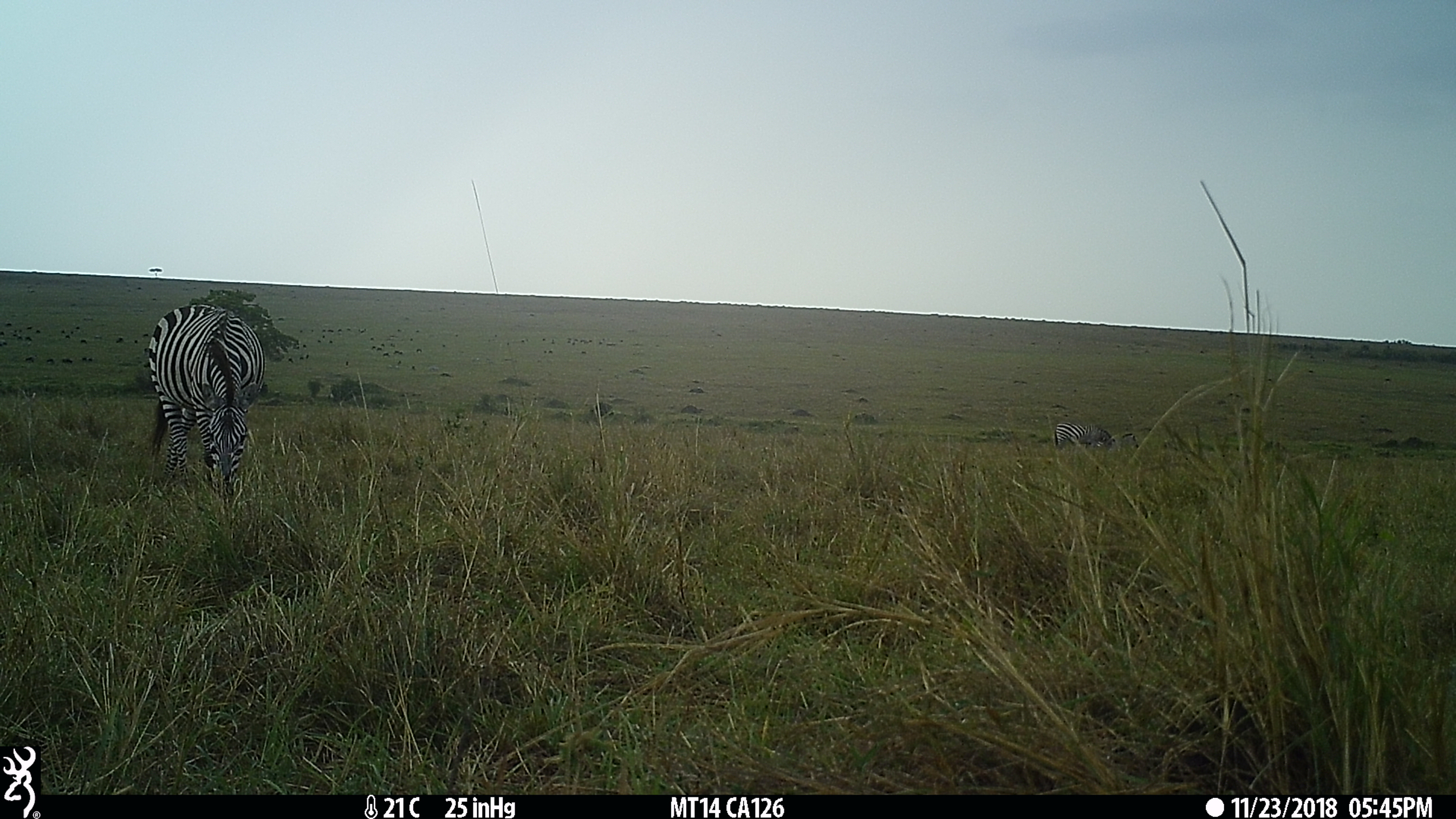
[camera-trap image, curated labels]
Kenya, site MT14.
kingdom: Animalia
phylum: Chordata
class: Mammalia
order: Perissodactyla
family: Equidae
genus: Equus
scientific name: Equus quagga burchellii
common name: burchell's zebra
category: zebra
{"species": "zebra (burchell's zebra) (Equus quagga burchellii)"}